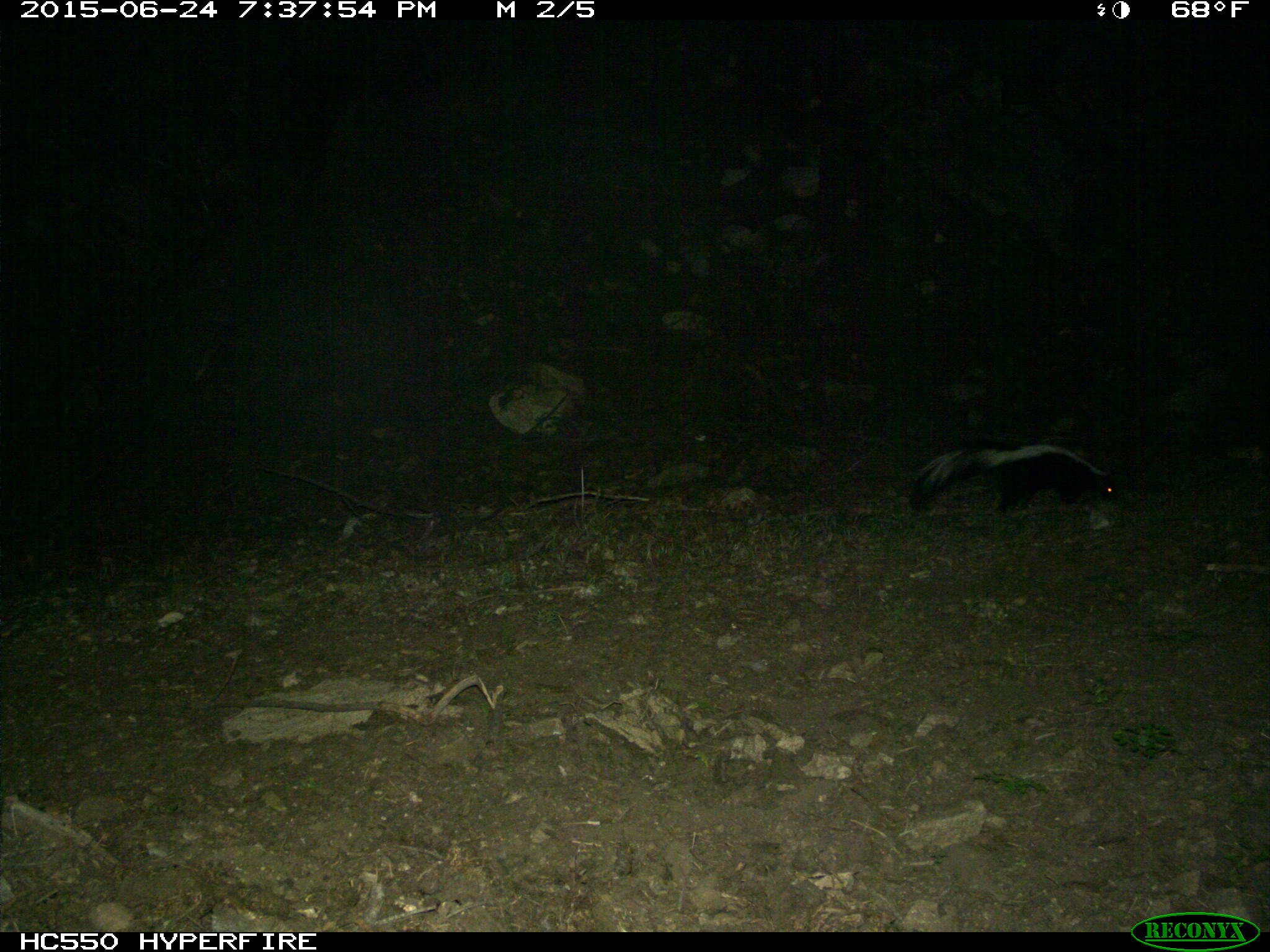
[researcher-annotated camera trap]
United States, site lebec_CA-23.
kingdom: Animalia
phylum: Chordata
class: Mammalia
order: Carnivora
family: Mephitidae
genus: Mephitis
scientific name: Mephitis mephitis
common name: striped skunk